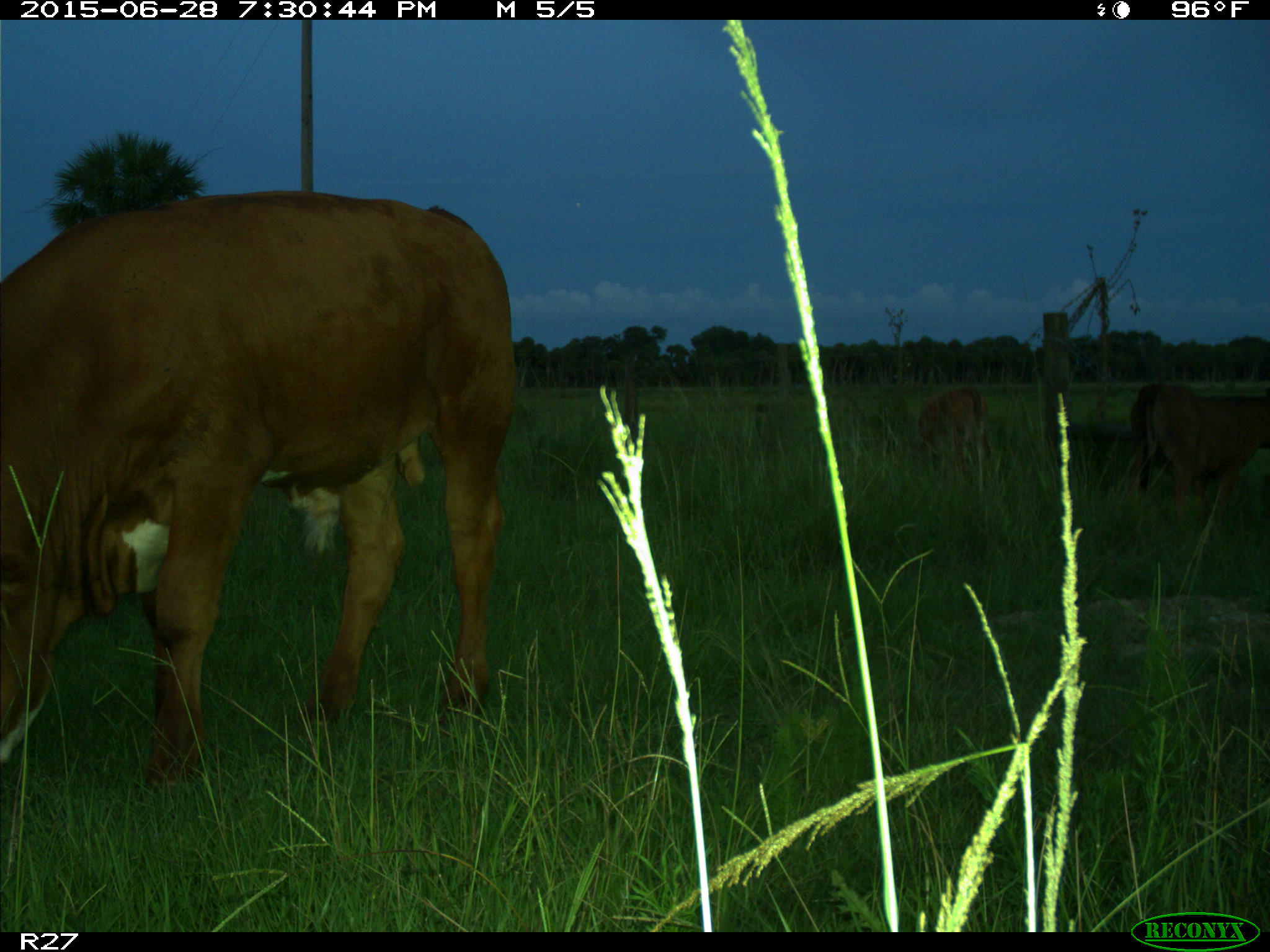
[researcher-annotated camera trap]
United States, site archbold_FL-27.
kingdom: Animalia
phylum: Chordata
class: Mammalia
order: Artiodactyla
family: Bovidae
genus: Bos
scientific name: Bos taurus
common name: domestic cow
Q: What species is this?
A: Bos taurus (domestic cow).